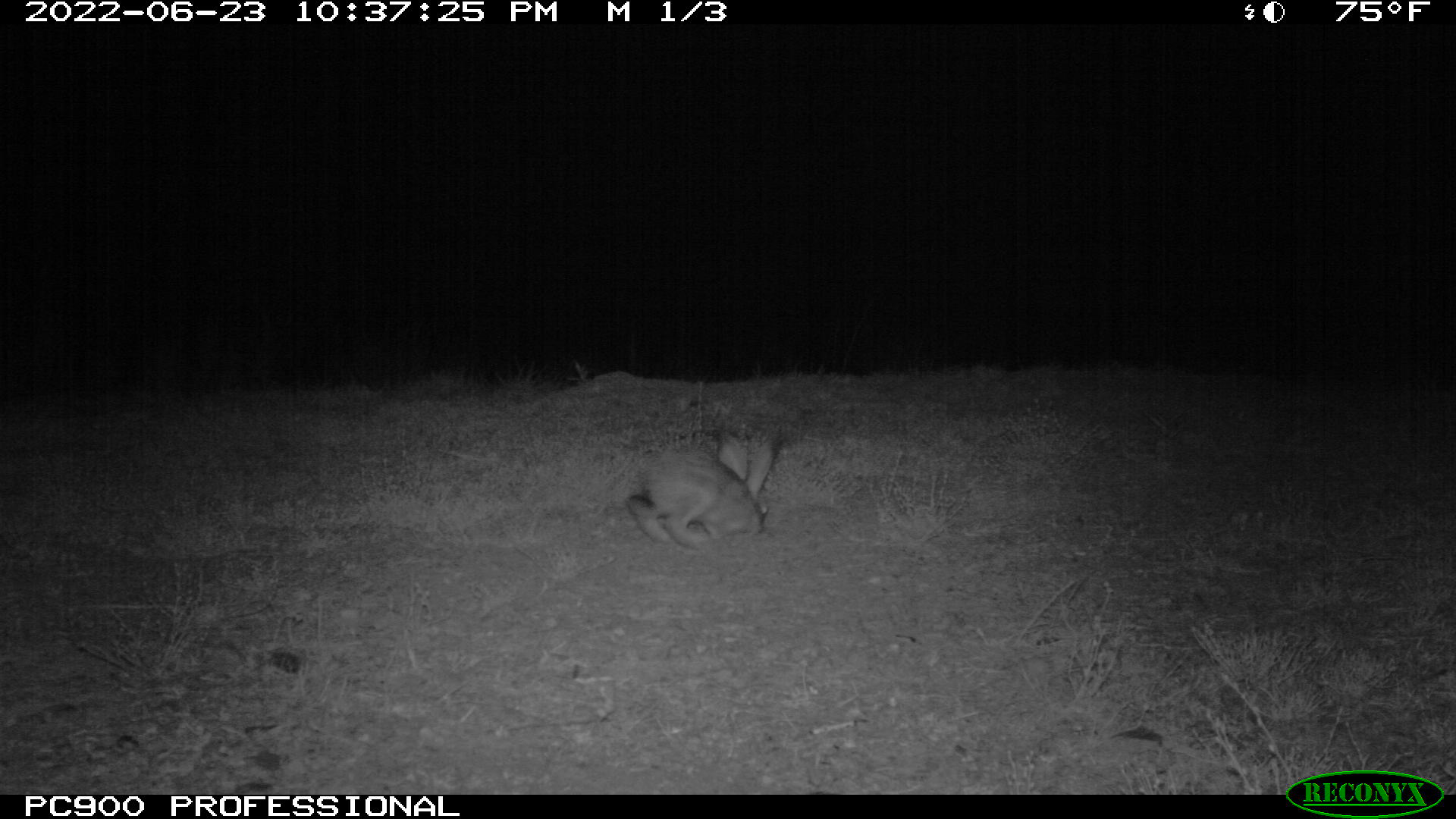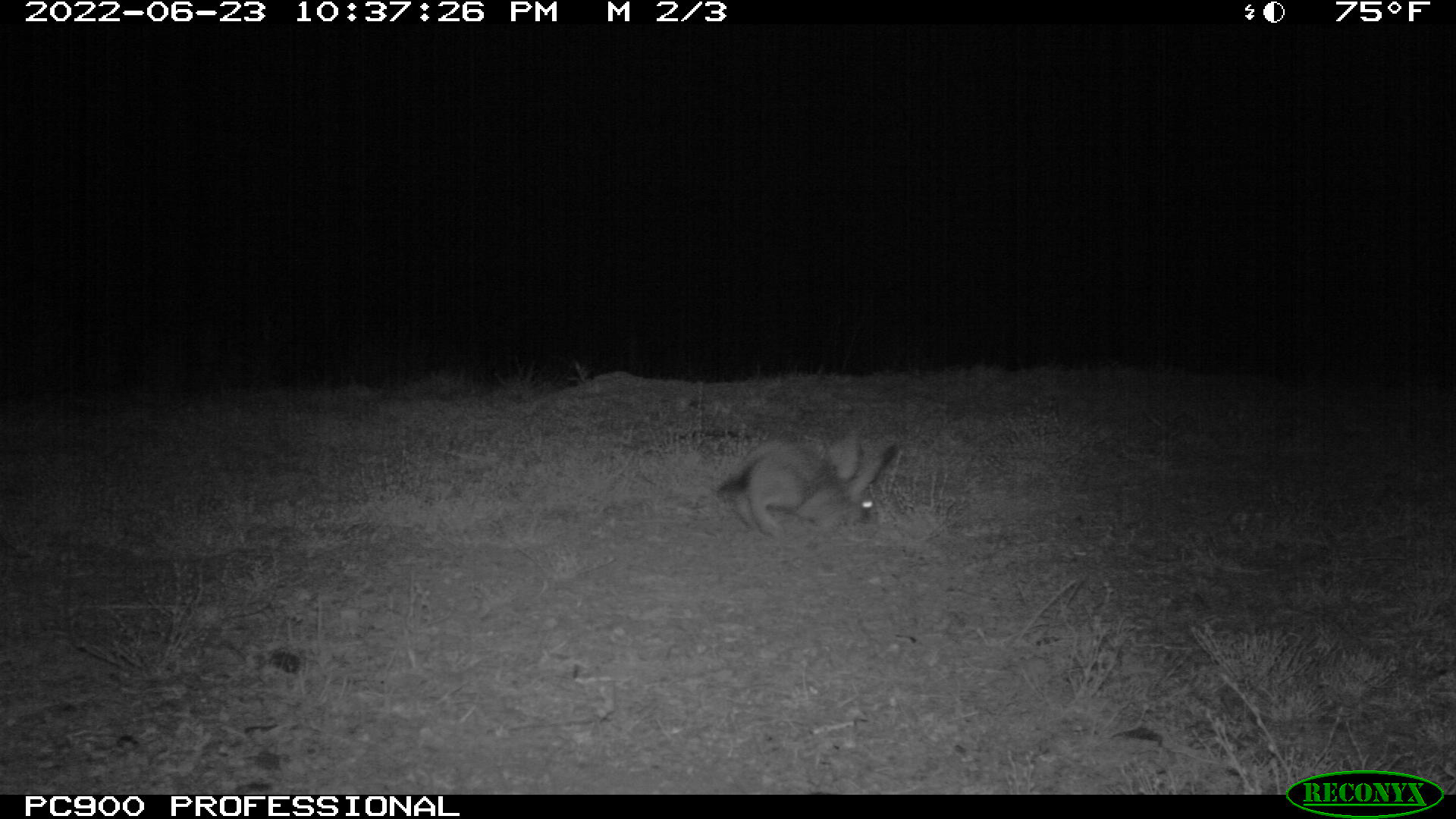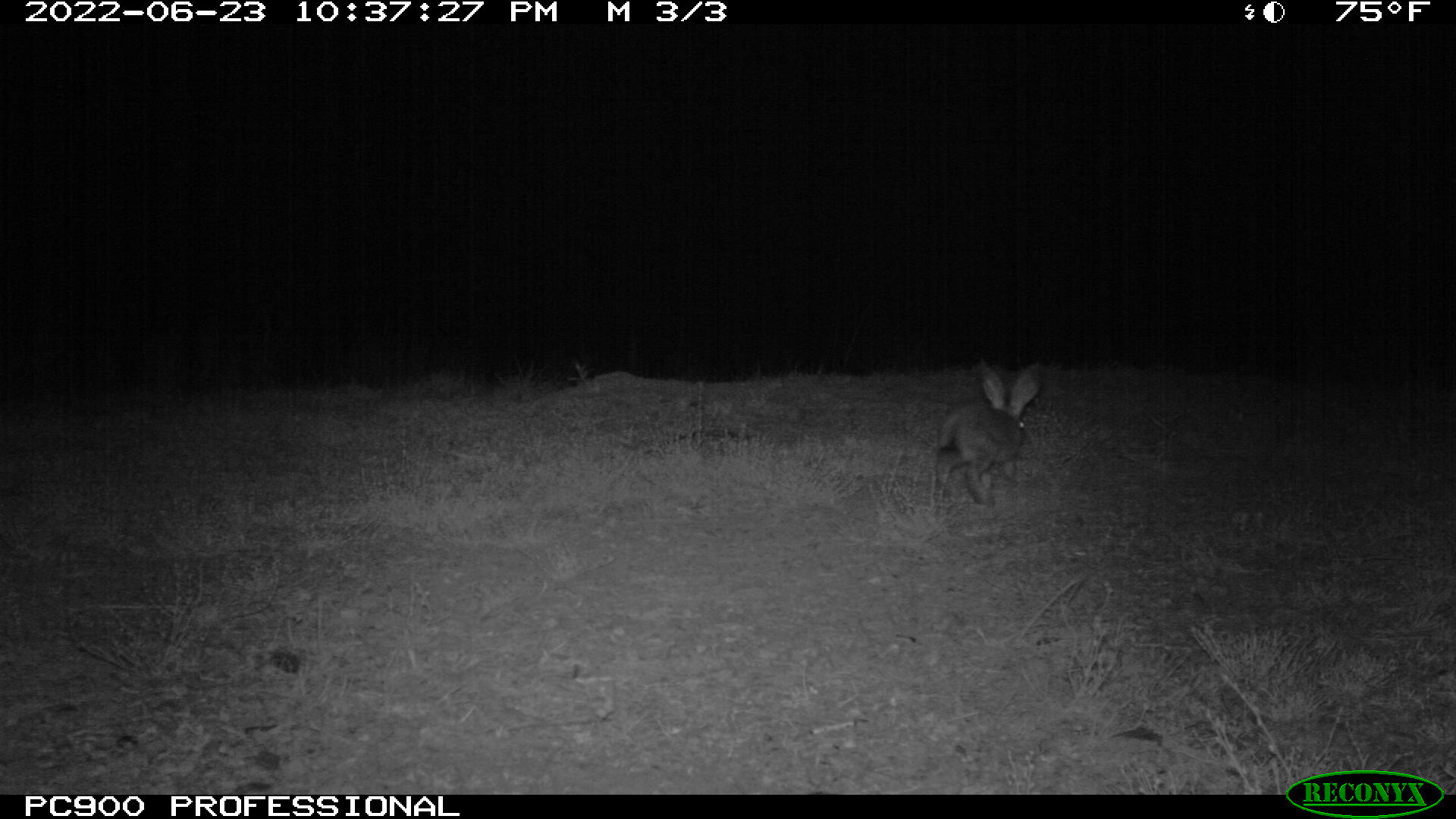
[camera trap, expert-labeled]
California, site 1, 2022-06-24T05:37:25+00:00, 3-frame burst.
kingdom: Animalia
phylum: Chordata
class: Mammalia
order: Lagomorpha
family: Leporidae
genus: Lepus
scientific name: Lepus californicus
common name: black-tailed jackrabbit